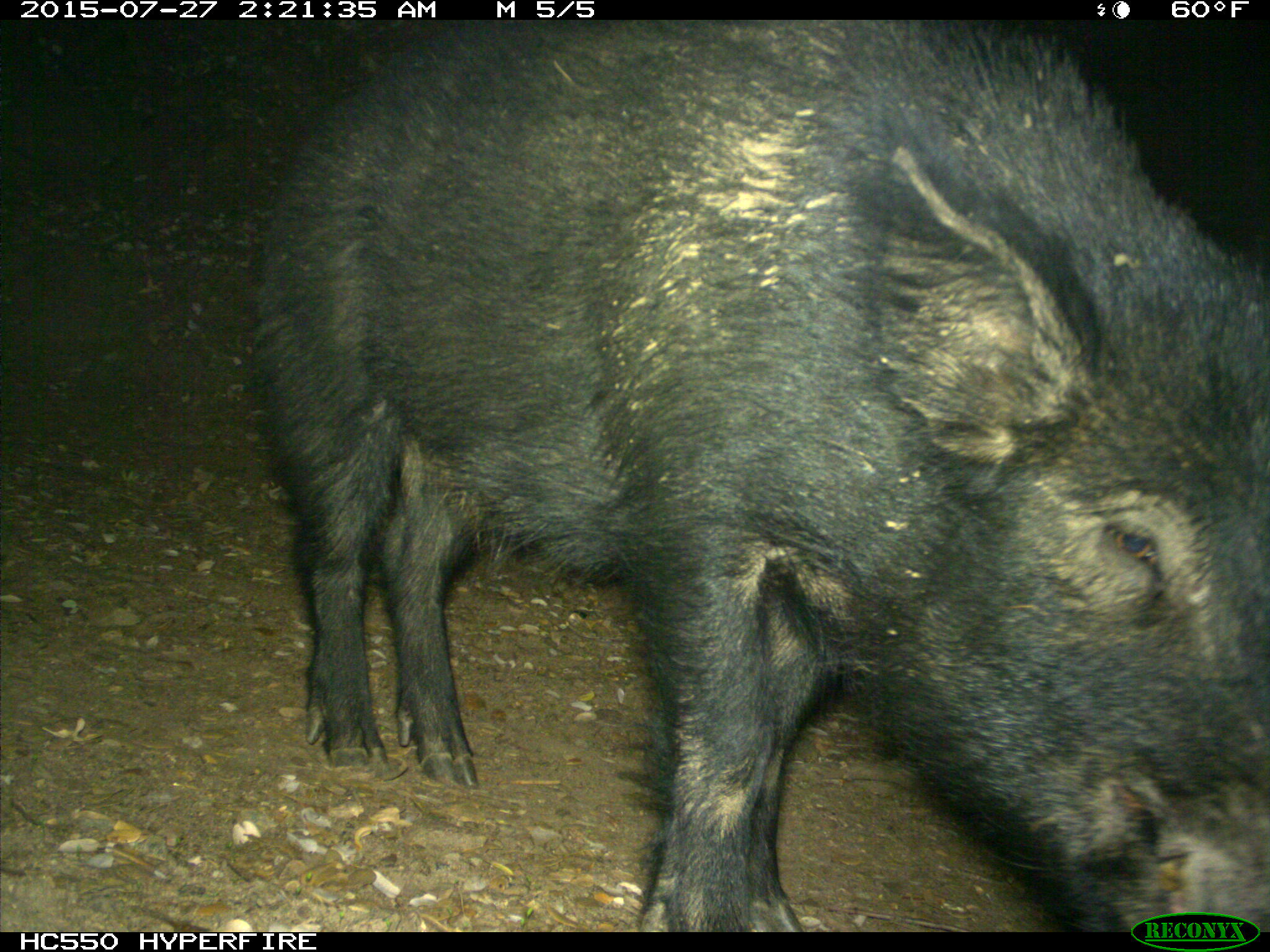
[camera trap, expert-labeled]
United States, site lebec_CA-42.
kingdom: Animalia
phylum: Chordata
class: Mammalia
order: Artiodactyla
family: Suidae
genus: Sus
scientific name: Sus scrofa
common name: wild boar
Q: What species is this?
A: Sus scrofa (wild boar).